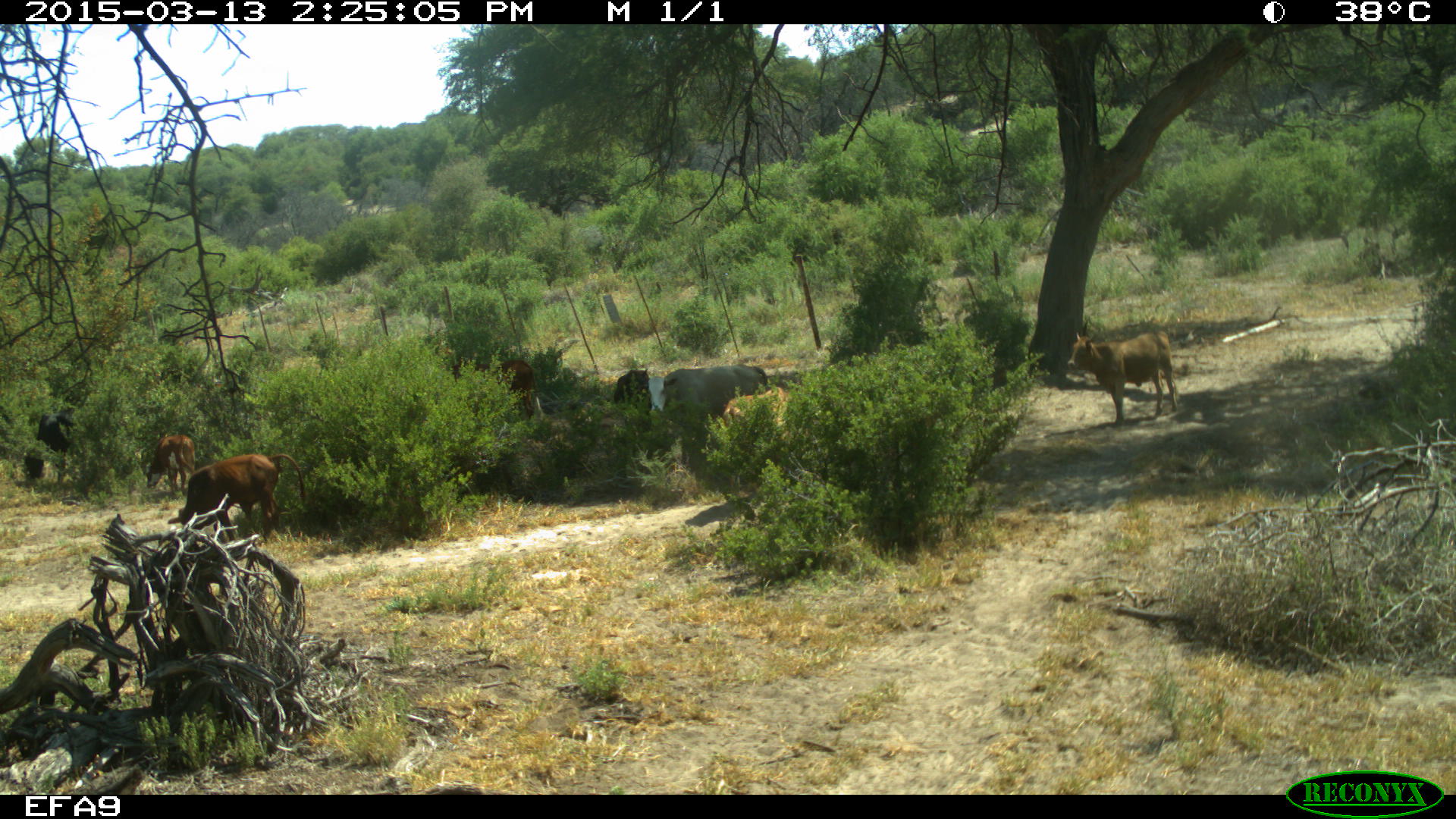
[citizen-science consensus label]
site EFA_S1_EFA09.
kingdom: Animalia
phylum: Chordata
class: Mammalia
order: Artiodactyla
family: Bovidae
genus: Bos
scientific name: Bos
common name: cattle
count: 8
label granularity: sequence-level